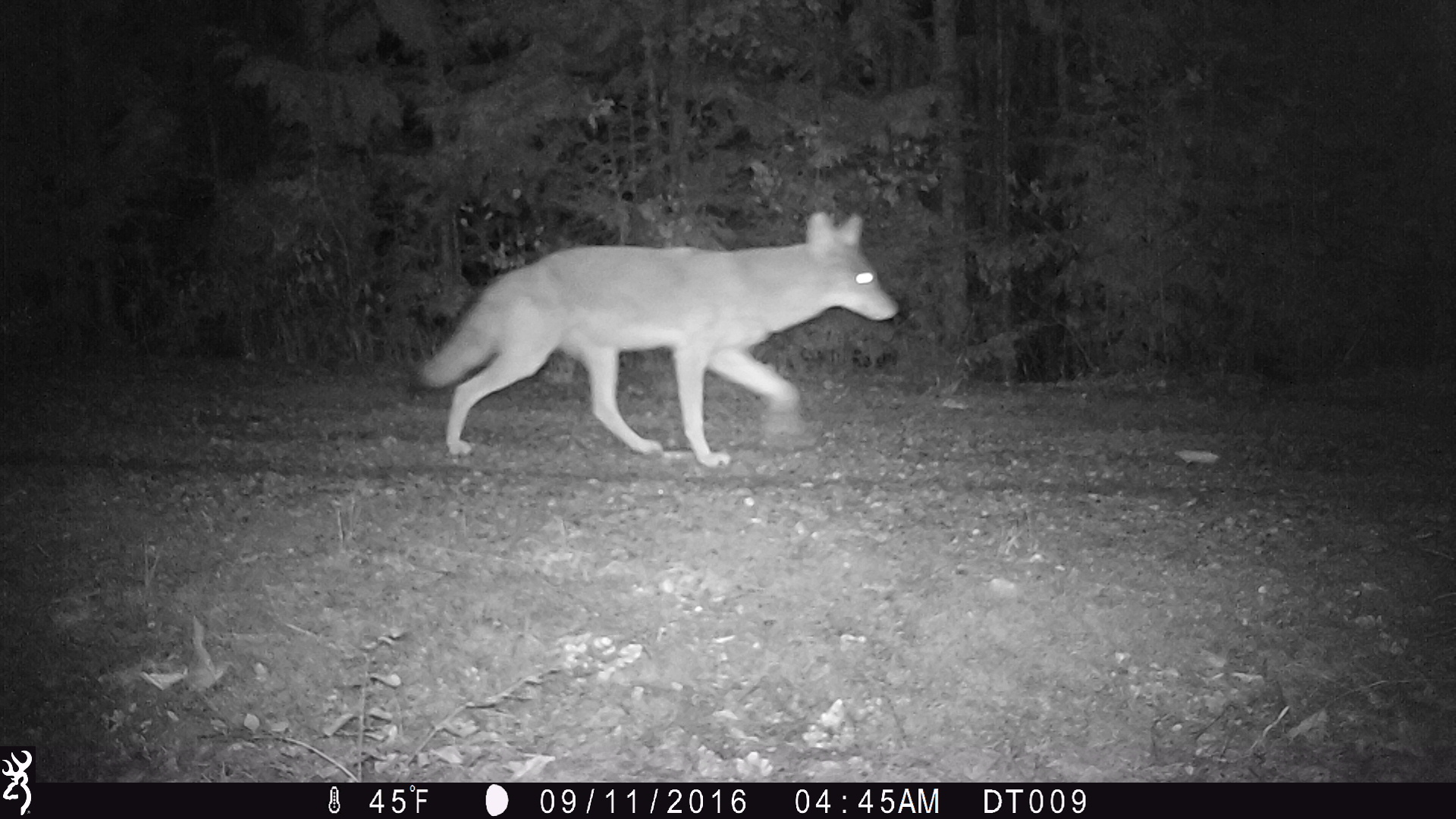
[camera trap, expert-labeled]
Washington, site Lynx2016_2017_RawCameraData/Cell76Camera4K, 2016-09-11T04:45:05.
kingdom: Animalia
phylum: Chordata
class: Mammalia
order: Carnivora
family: Canidae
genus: Canis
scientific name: Canis latrans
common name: coyote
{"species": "Canis latrans (coyote)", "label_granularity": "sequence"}